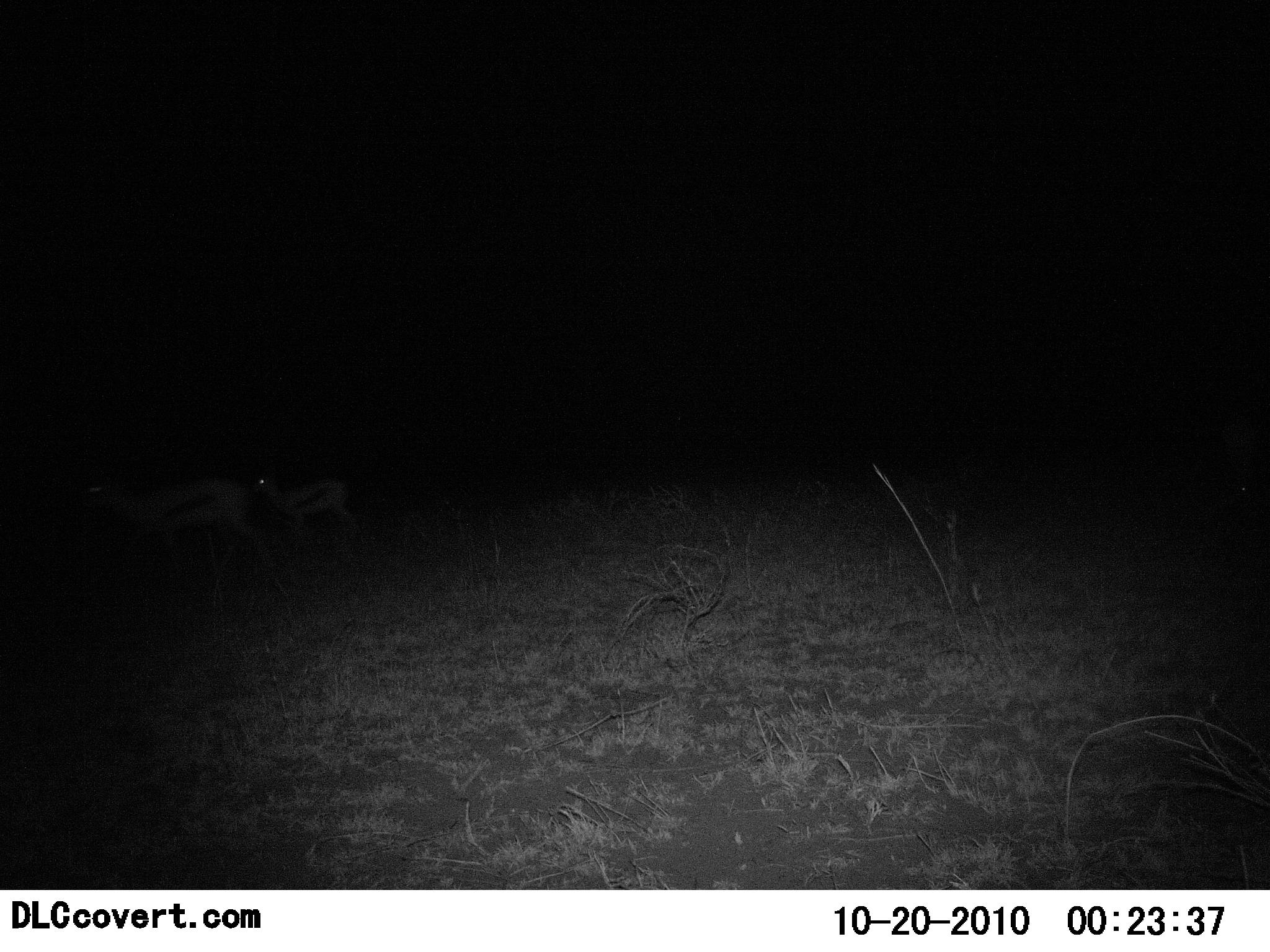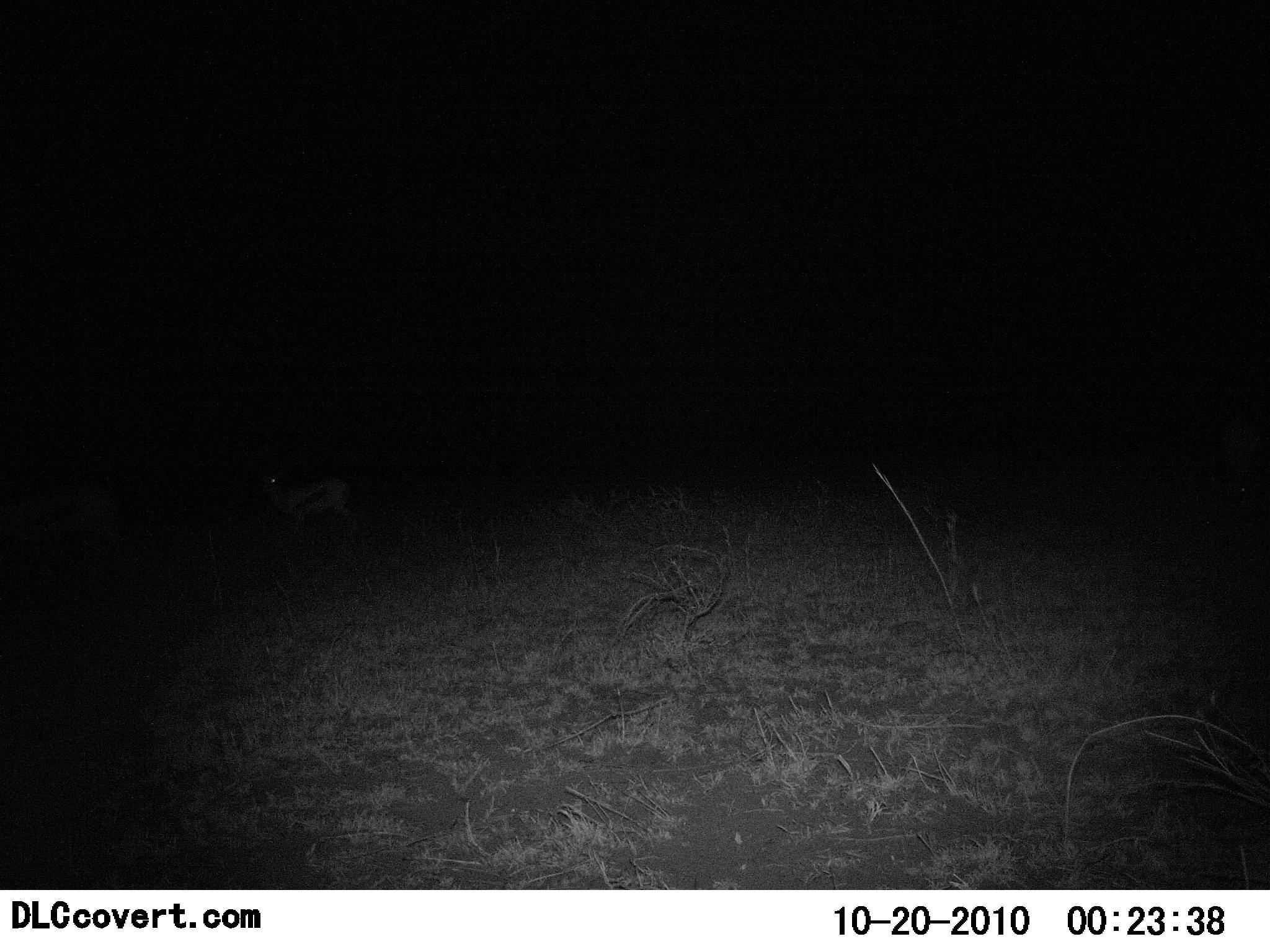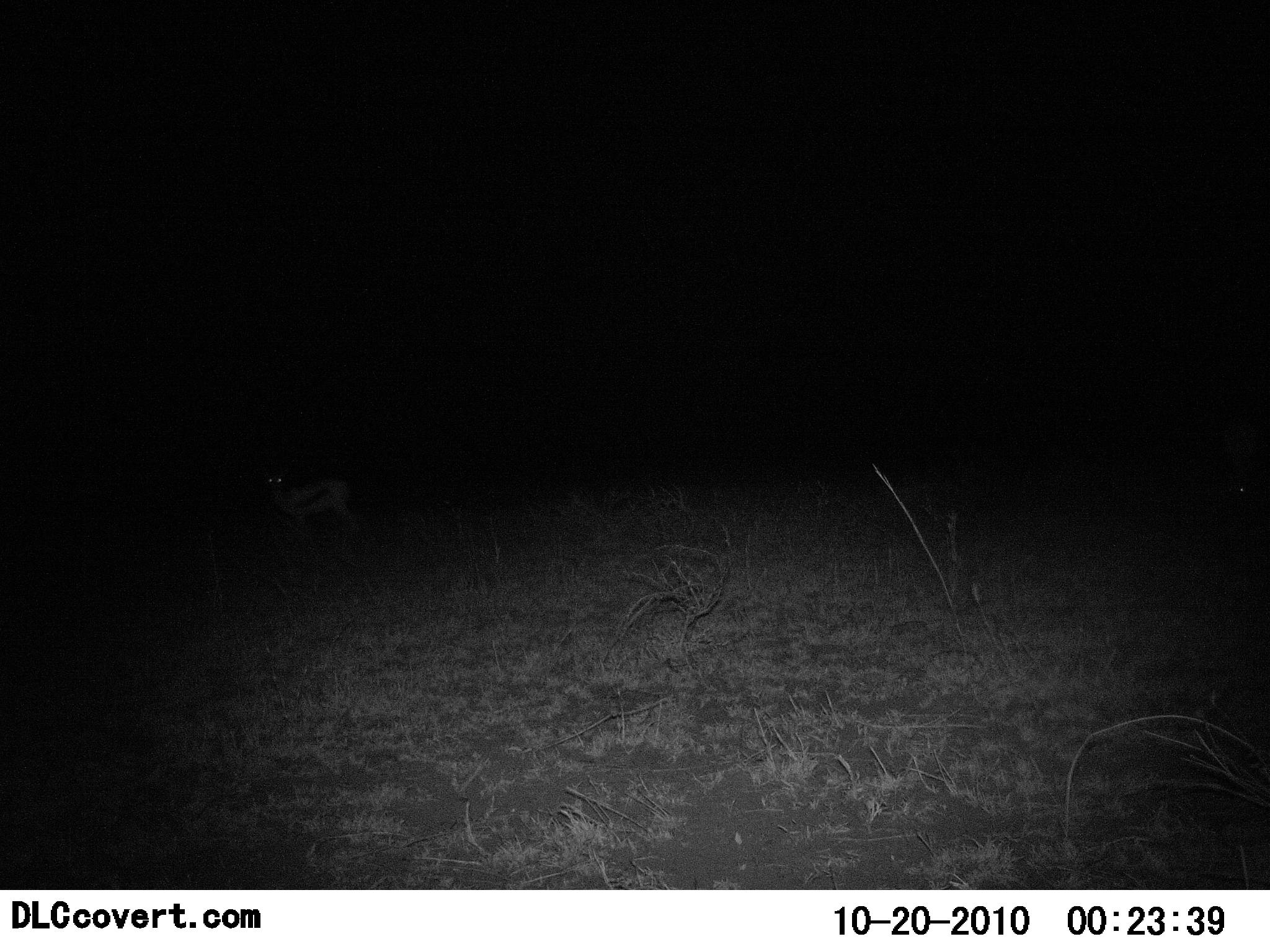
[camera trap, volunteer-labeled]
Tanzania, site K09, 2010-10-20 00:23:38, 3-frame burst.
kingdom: Animalia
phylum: Chordata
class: Mammalia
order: Artiodactyla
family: Bovidae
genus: Eudorcas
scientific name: Eudorcas thomsonii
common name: thomson's gazelle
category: gazellethomsons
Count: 2.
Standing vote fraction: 30%.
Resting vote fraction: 0%.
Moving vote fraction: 90%.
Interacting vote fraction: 0%.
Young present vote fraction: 0%.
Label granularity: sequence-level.